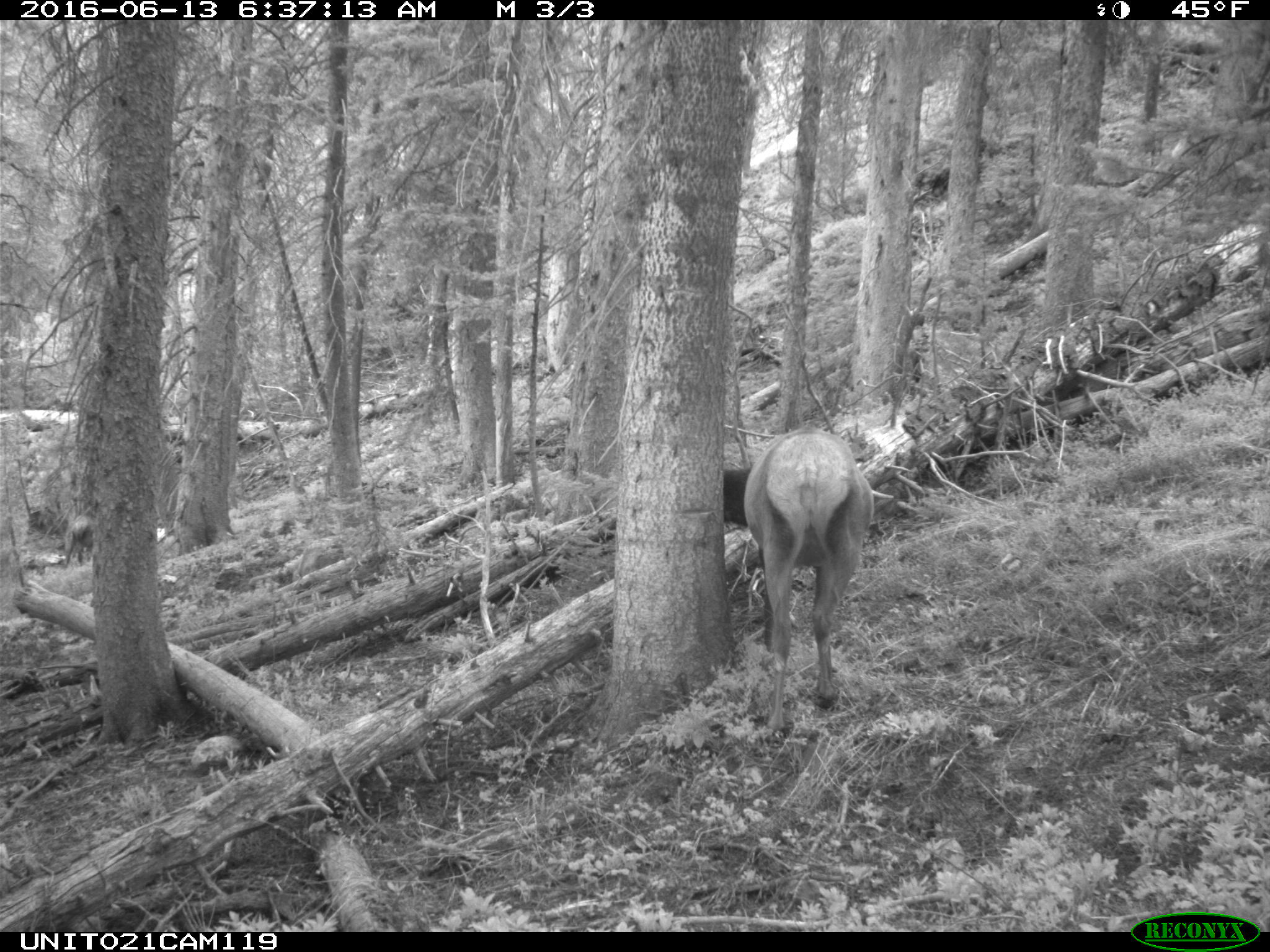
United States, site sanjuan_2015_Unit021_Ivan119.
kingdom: Animalia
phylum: Chordata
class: Mammalia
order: Artiodactyla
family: Cervidae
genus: Cervus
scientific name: Cervus elaphus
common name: red deer